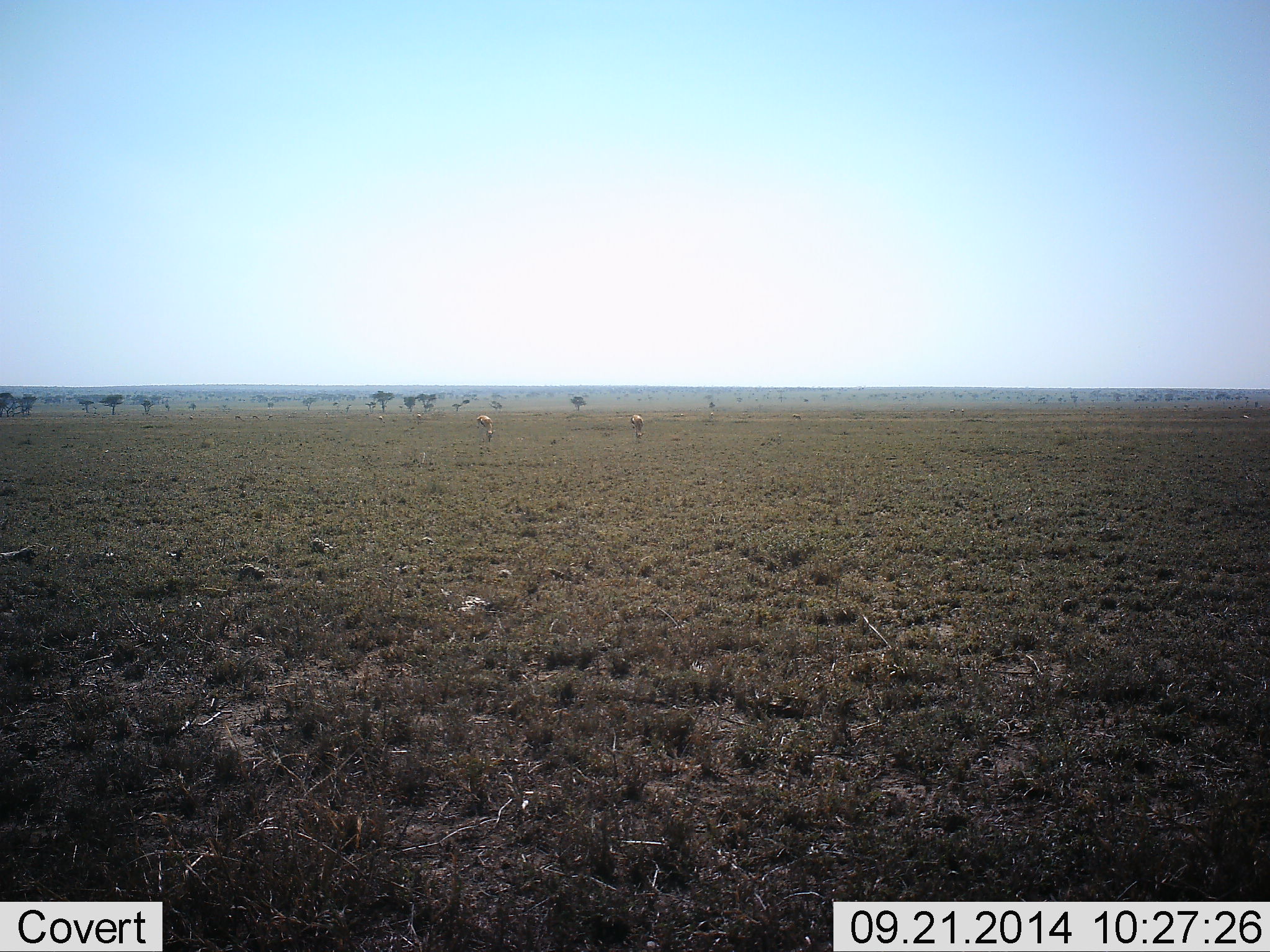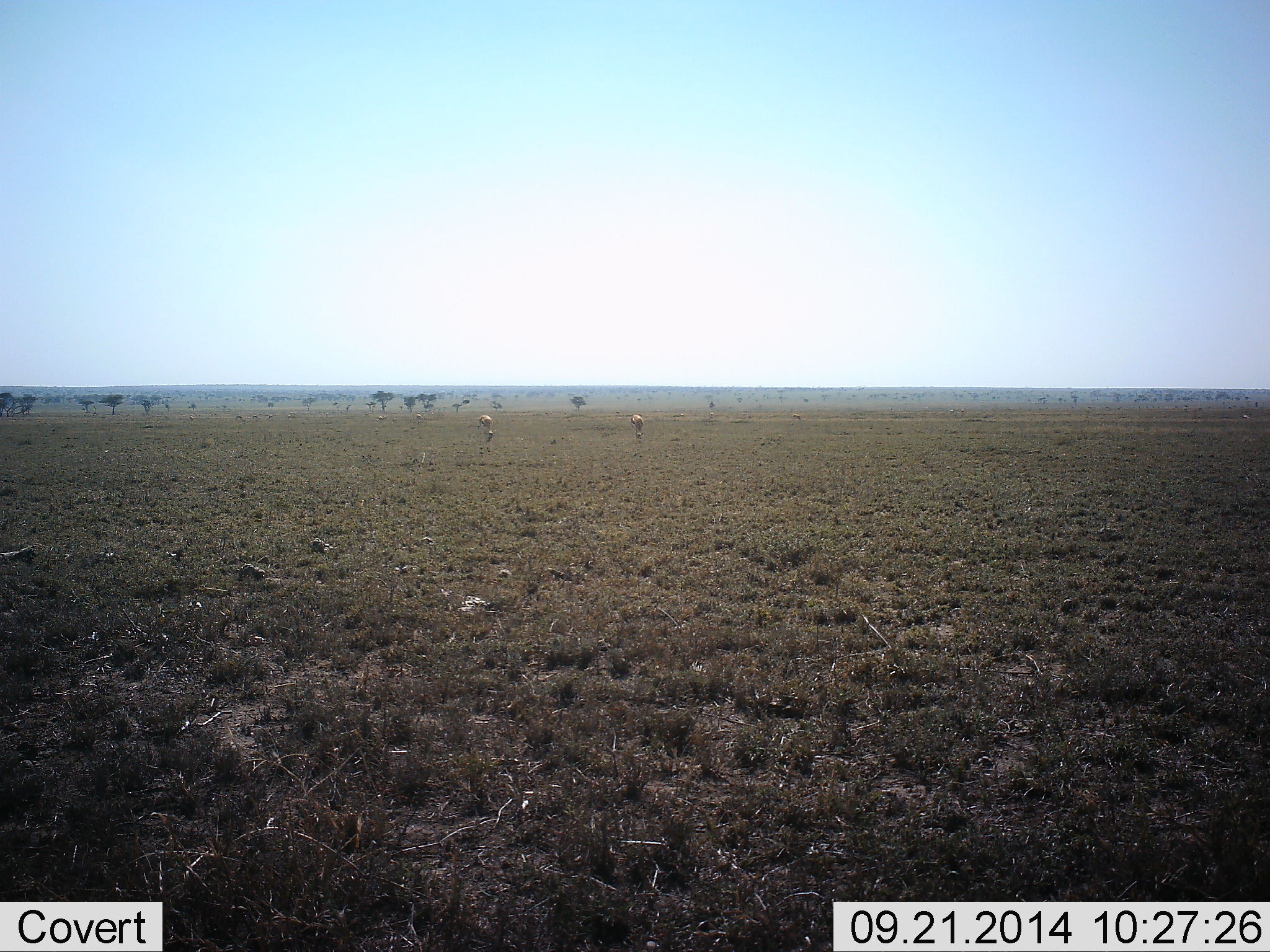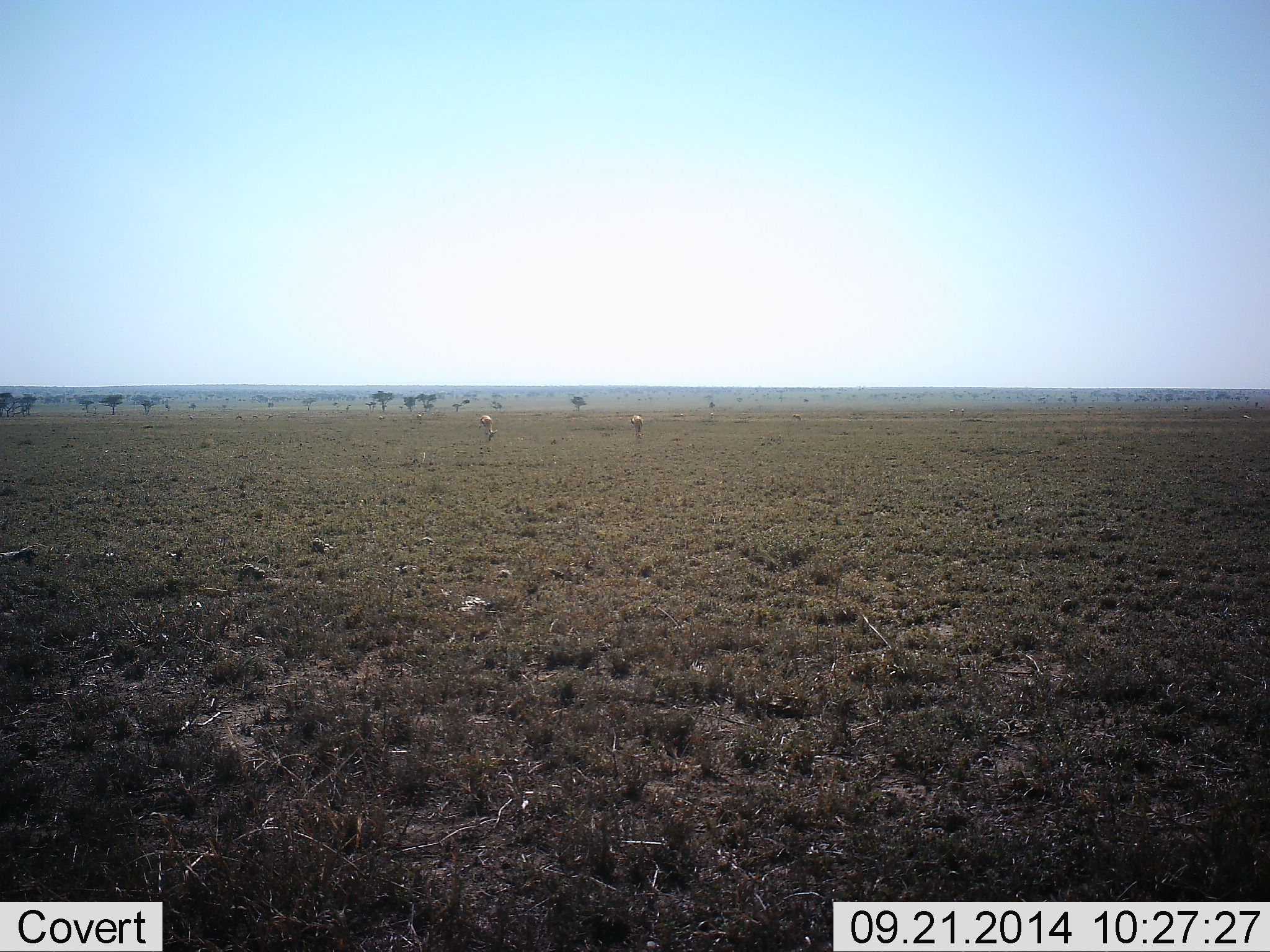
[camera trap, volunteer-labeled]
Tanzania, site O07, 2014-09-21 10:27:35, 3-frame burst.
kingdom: Animalia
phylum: Chordata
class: Mammalia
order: Artiodactyla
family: Bovidae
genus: Eudorcas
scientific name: Eudorcas thomsonii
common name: thomson's gazelle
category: gazellethomsons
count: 2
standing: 30%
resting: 0%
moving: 0%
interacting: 0%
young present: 0%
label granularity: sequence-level